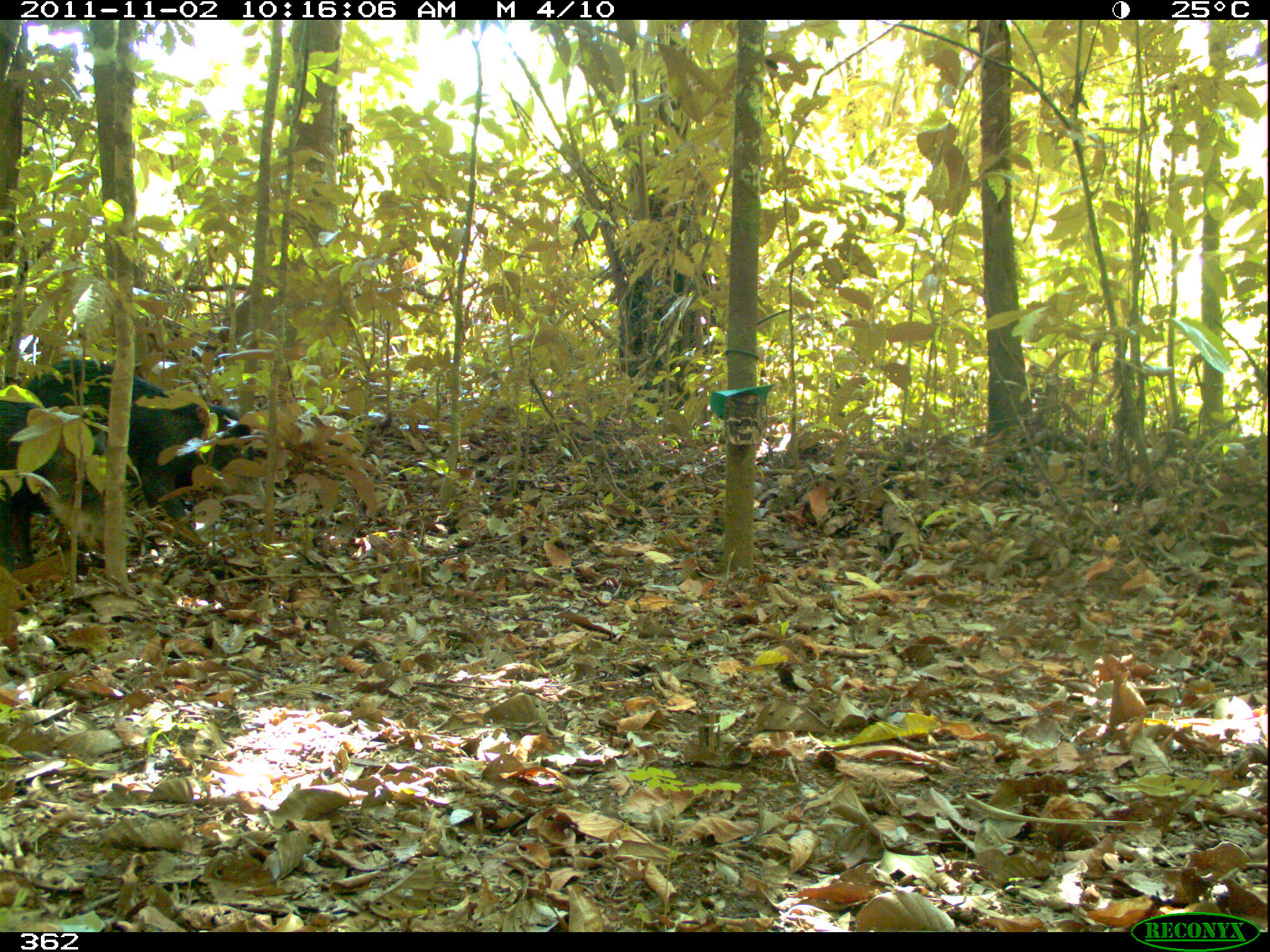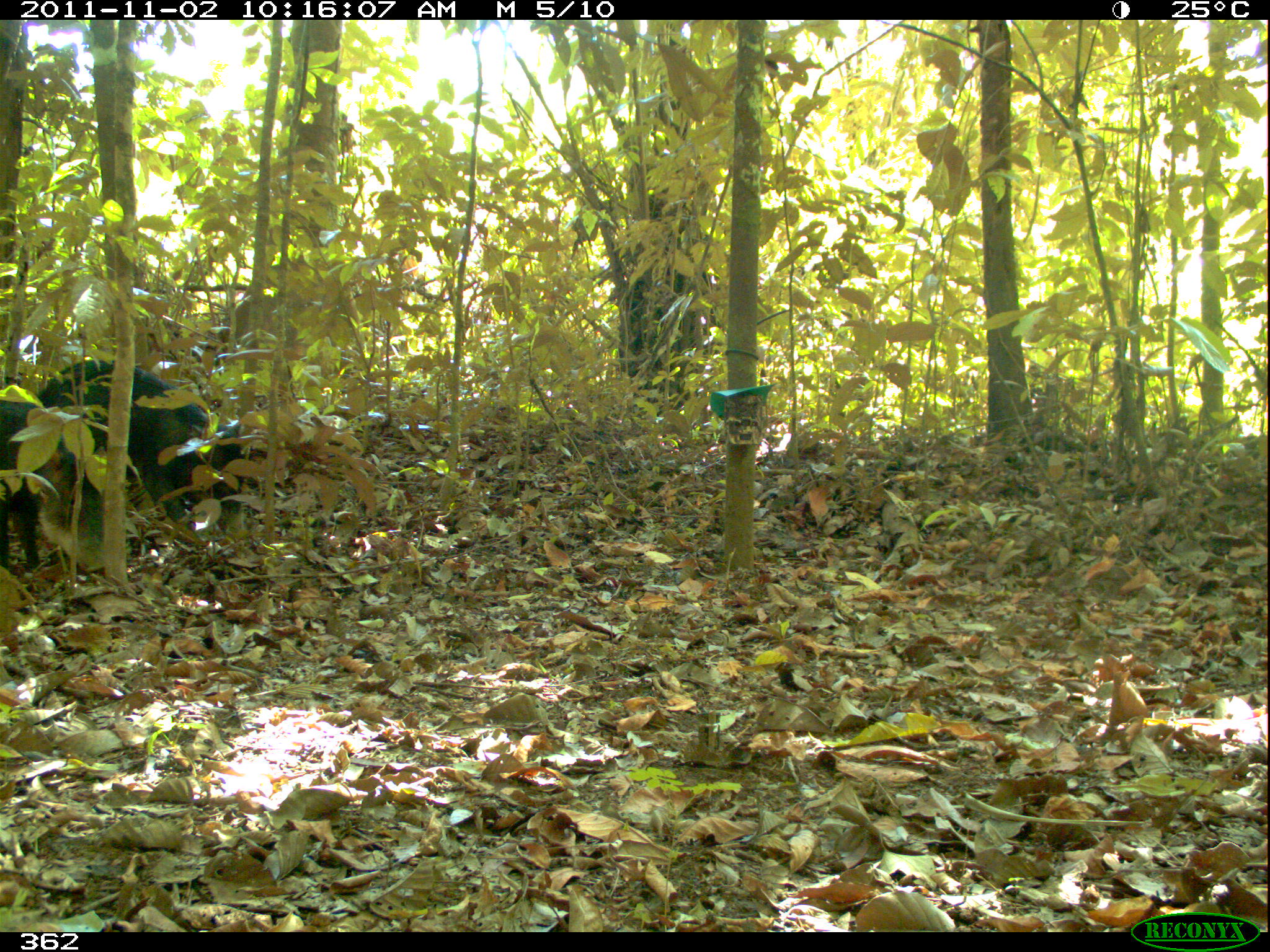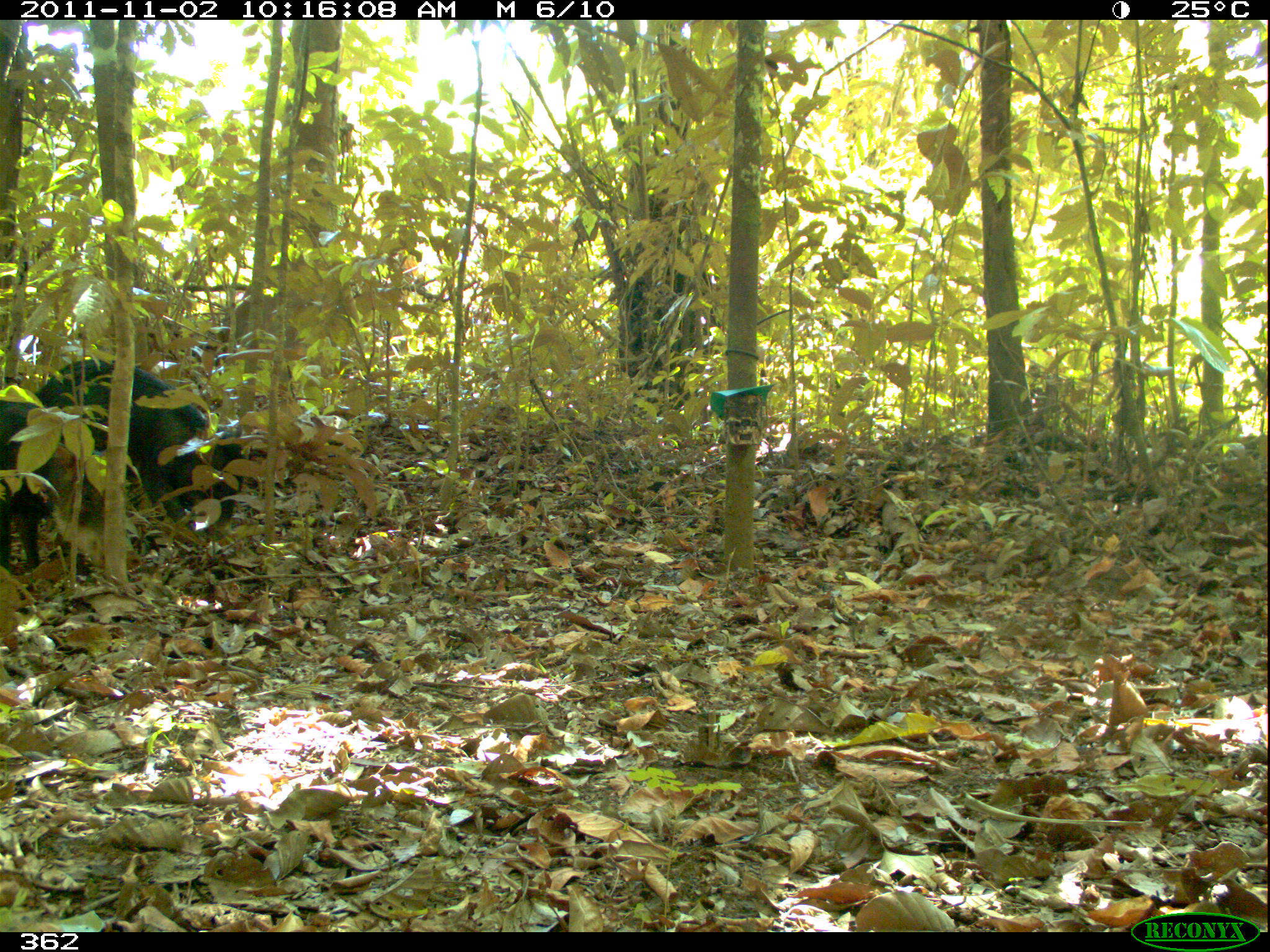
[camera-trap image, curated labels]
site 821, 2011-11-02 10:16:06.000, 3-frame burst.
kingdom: Animalia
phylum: Chordata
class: Mammalia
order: Artiodactyla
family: Tayassuidae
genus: Tayassu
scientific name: Tayassu pecari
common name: white-lipped peccary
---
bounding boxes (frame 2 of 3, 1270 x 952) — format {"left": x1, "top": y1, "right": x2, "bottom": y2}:
tayassu pecari: {"left": 21, "top": 362, "right": 259, "bottom": 546}; {"left": 0, "top": 395, "right": 104, "bottom": 575}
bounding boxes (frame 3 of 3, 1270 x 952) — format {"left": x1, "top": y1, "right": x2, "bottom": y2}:
tayassu pecari: {"left": 21, "top": 359, "right": 246, "bottom": 545}; {"left": 0, "top": 397, "right": 94, "bottom": 569}